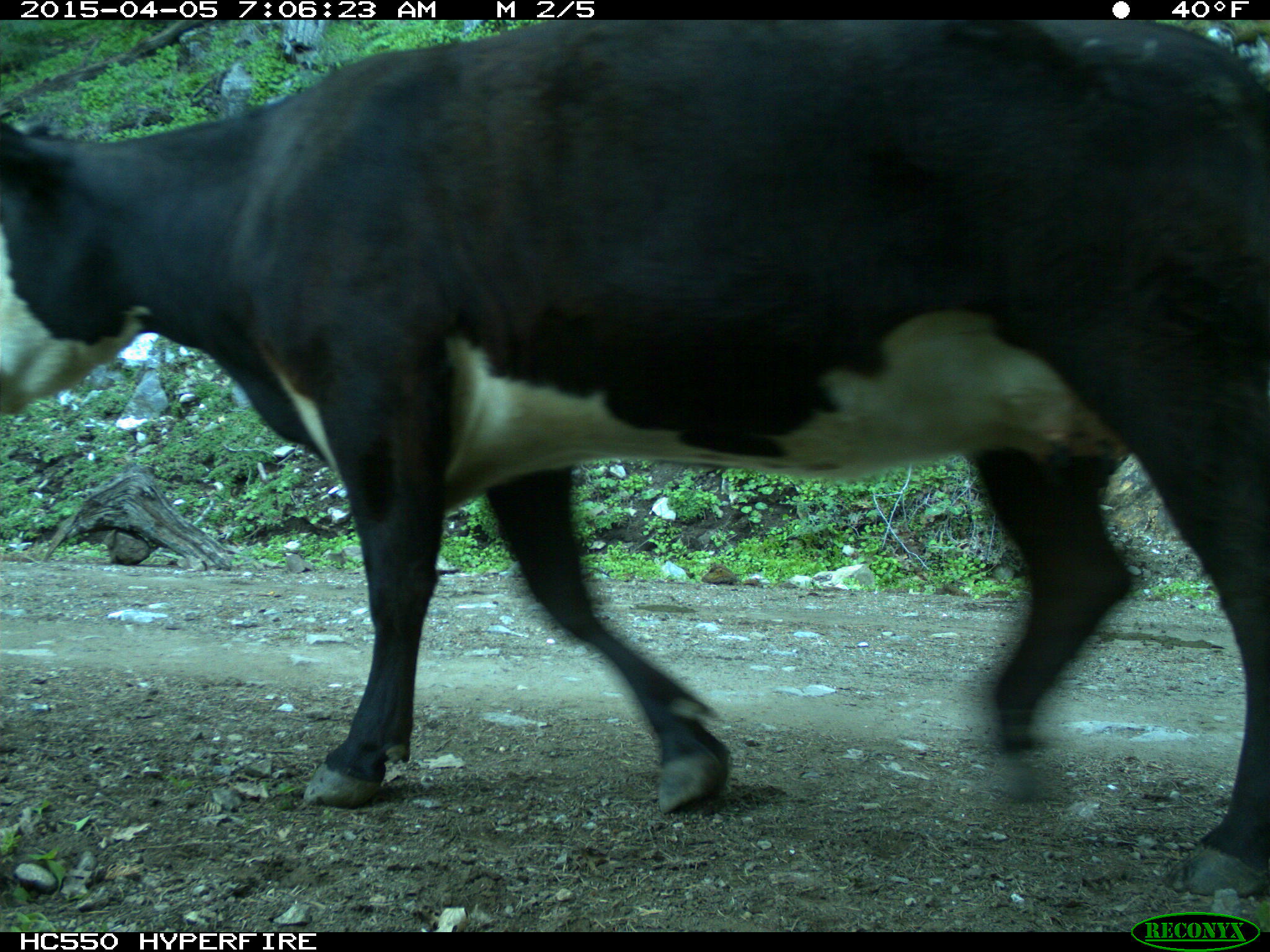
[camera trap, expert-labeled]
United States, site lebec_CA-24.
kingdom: Animalia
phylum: Chordata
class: Mammalia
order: Artiodactyla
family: Bovidae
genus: Bos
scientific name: Bos taurus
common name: domestic cow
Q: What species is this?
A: Bos taurus (domestic cow).